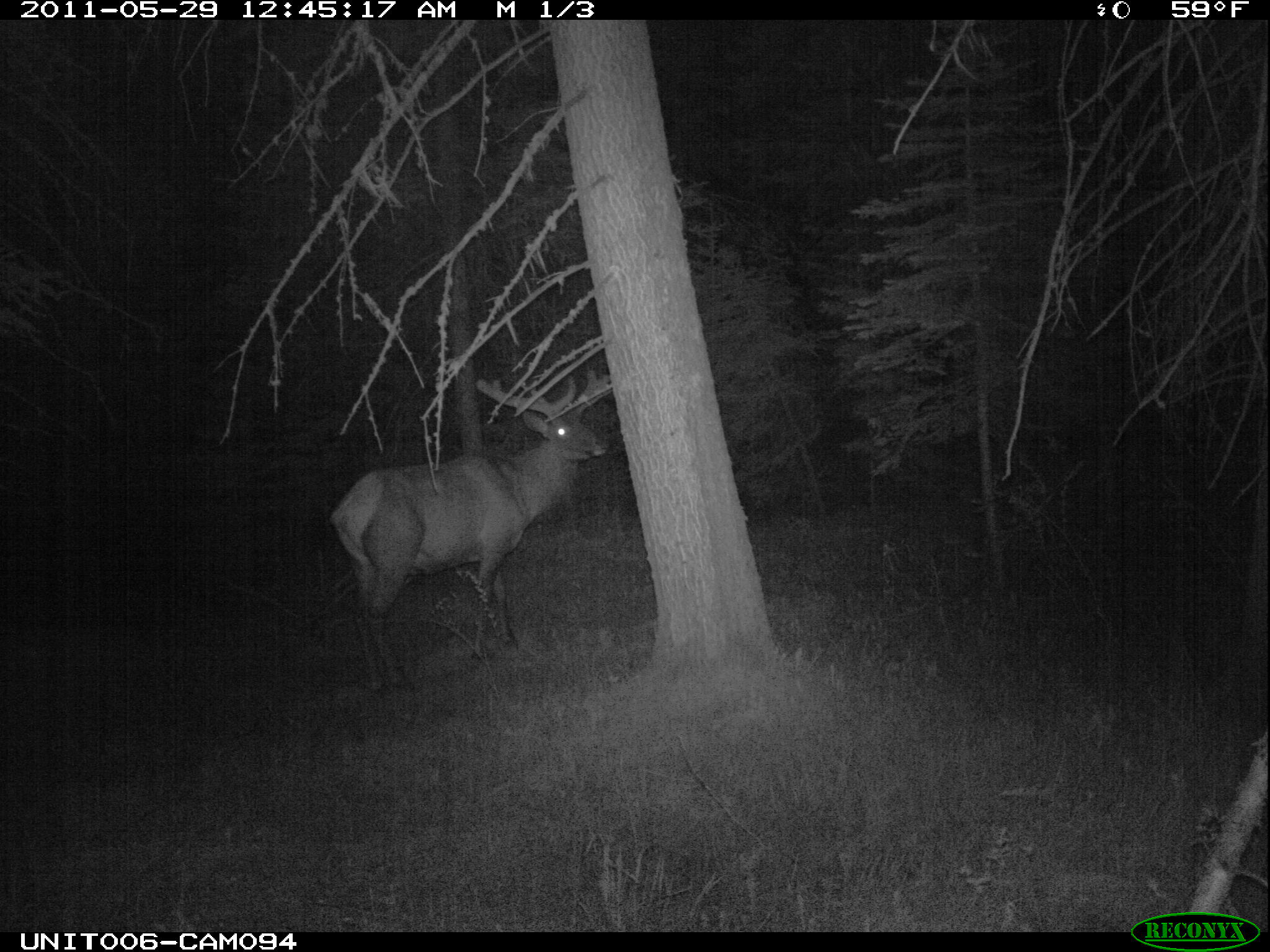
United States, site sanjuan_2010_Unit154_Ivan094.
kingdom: Animalia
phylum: Chordata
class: Mammalia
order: Artiodactyla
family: Cervidae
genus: Cervus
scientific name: Cervus elaphus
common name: red deer